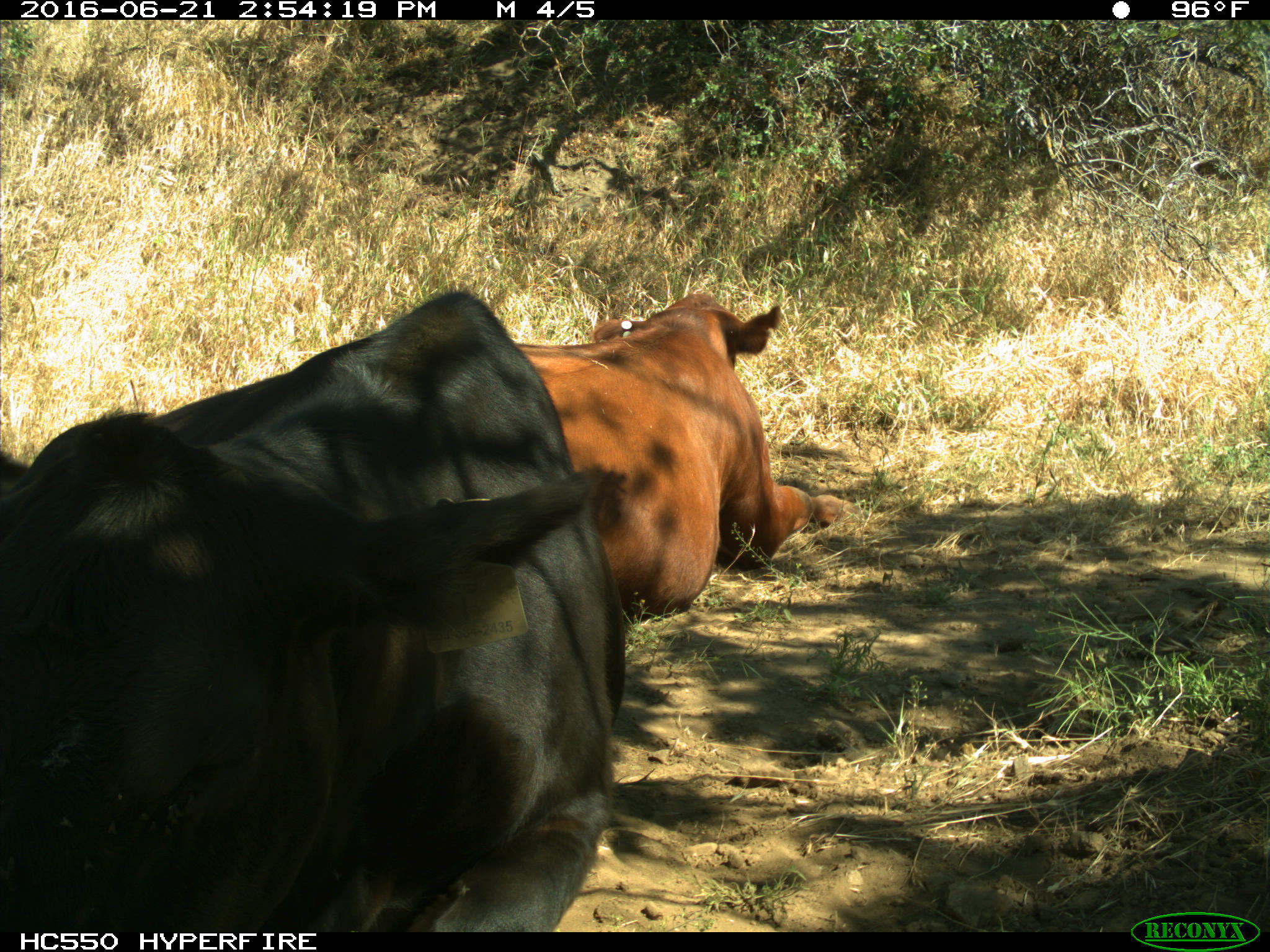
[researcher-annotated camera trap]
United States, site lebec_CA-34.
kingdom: Animalia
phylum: Chordata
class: Mammalia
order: Artiodactyla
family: Bovidae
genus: Bos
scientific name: Bos taurus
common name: domestic cow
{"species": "Bos taurus (domestic cow)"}